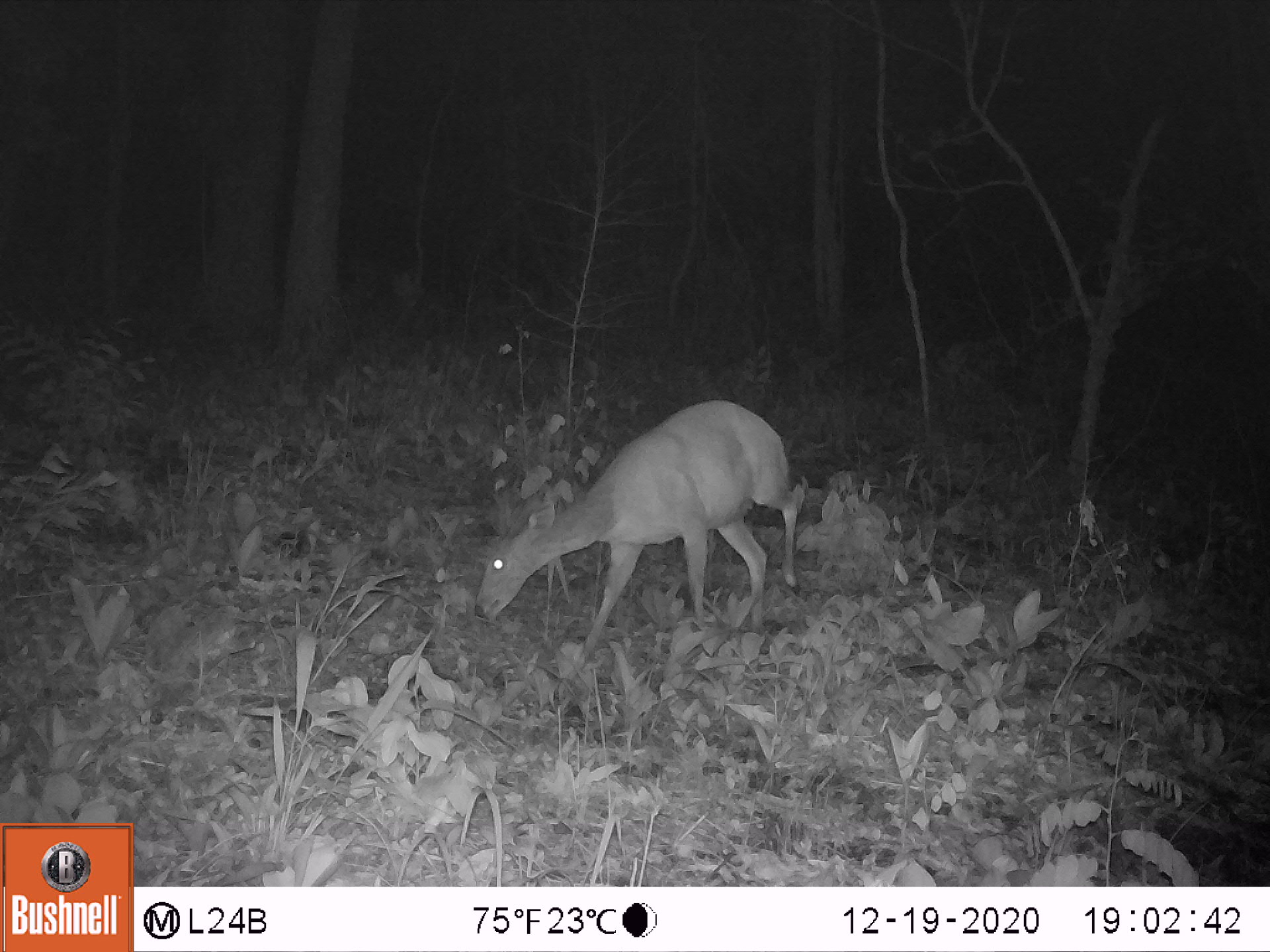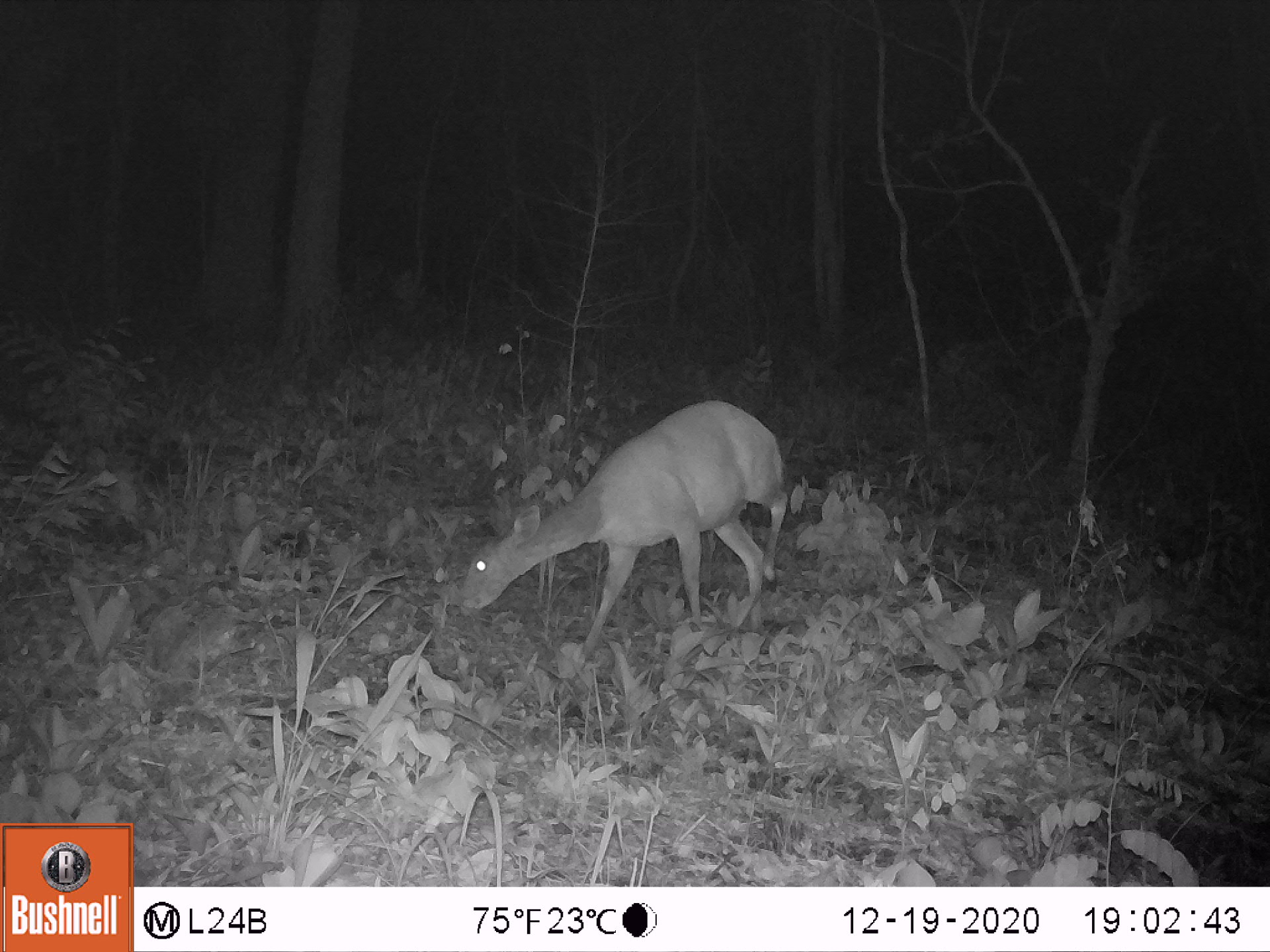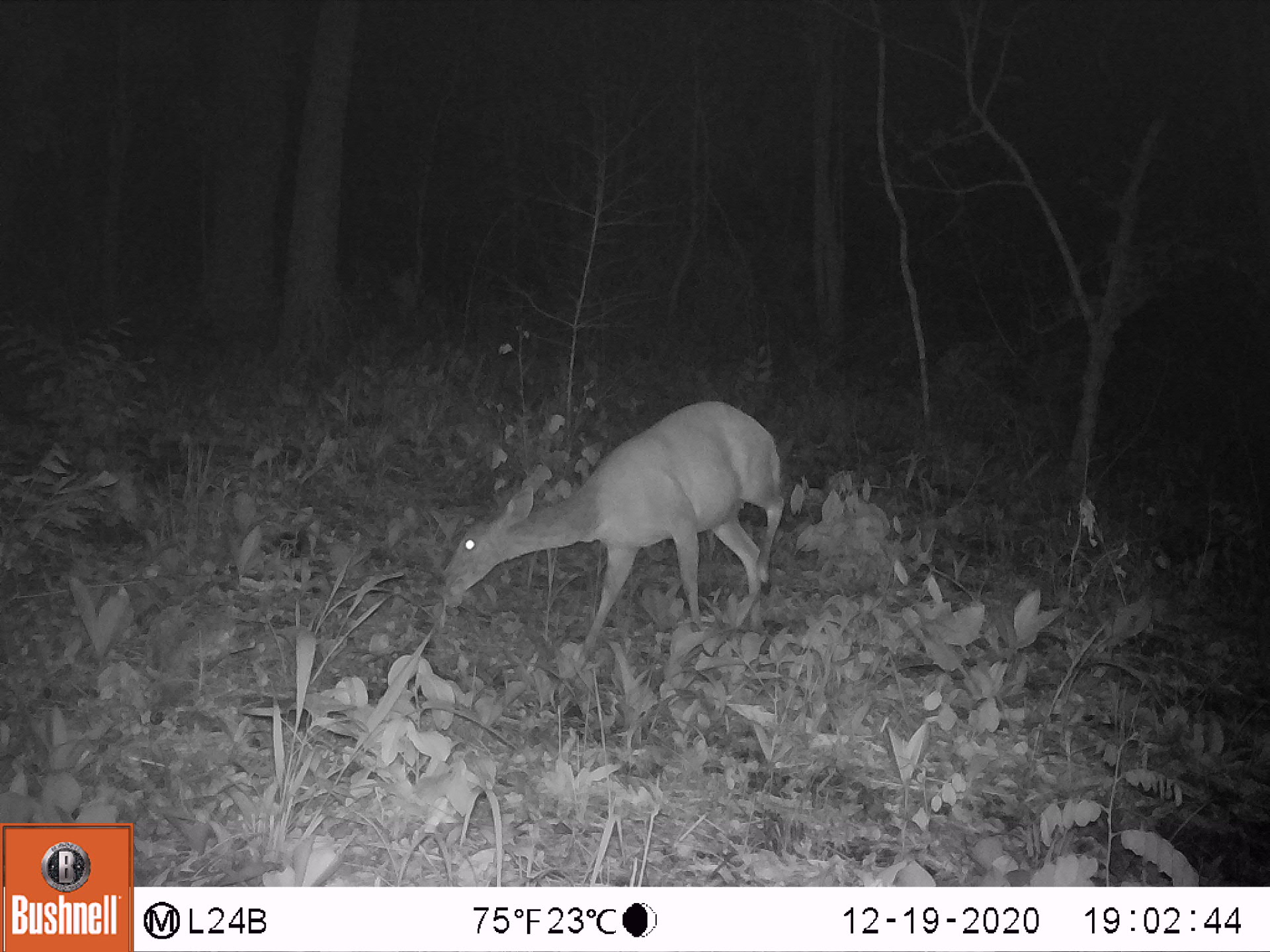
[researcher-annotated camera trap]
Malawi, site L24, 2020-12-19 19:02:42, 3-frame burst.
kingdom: Animalia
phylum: Chordata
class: Mammalia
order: Artiodactyla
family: Bovidae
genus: Tragelaphus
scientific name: Tragelaphus sylvaticus sylvaticus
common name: cape bushbuck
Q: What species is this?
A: Cape bushbuck (Tragelaphus sylvaticus sylvaticus).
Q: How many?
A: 1.